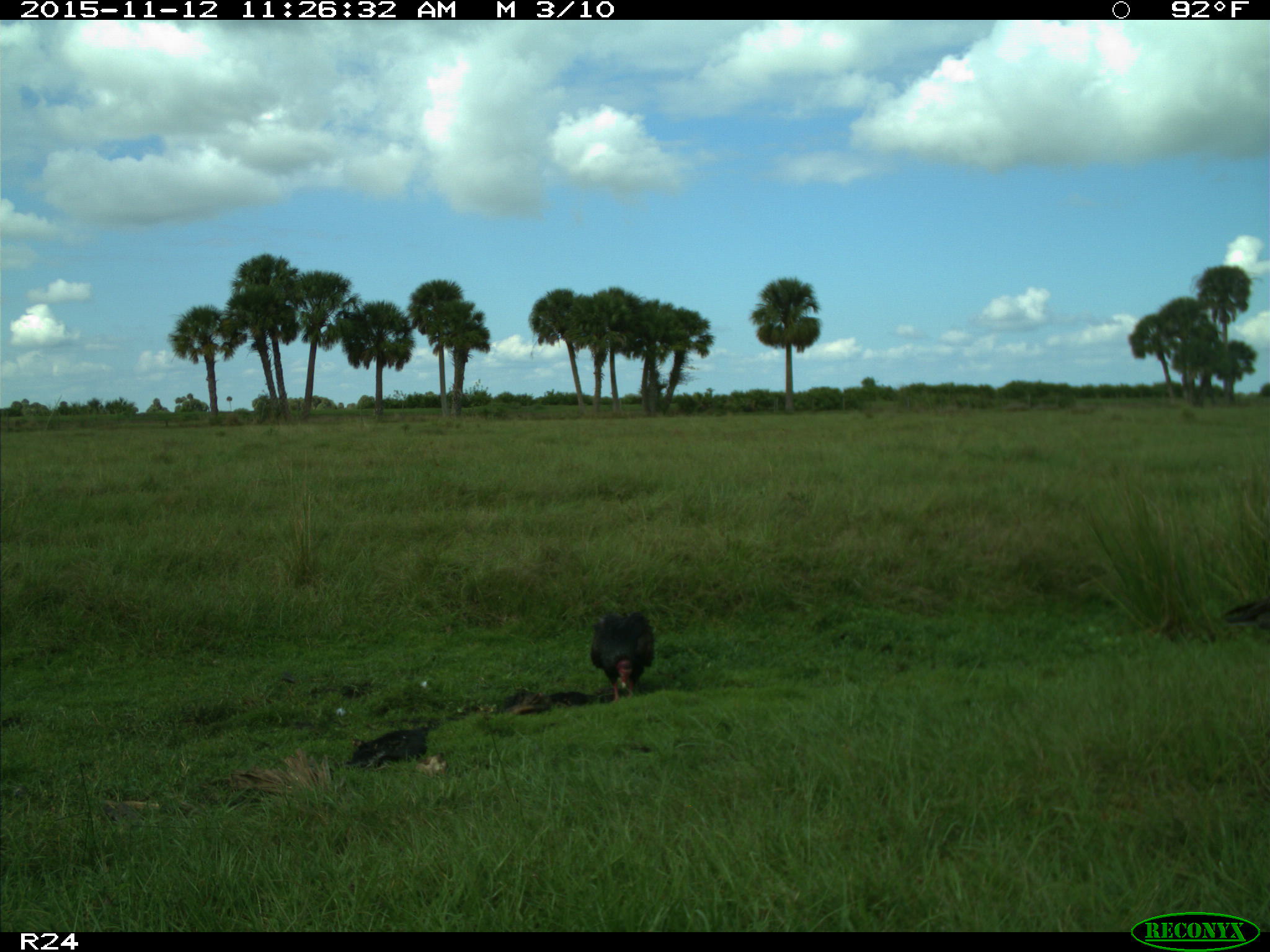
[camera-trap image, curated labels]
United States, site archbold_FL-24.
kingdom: Animalia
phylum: Chordata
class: Aves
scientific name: Aves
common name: birds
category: unidentified bird